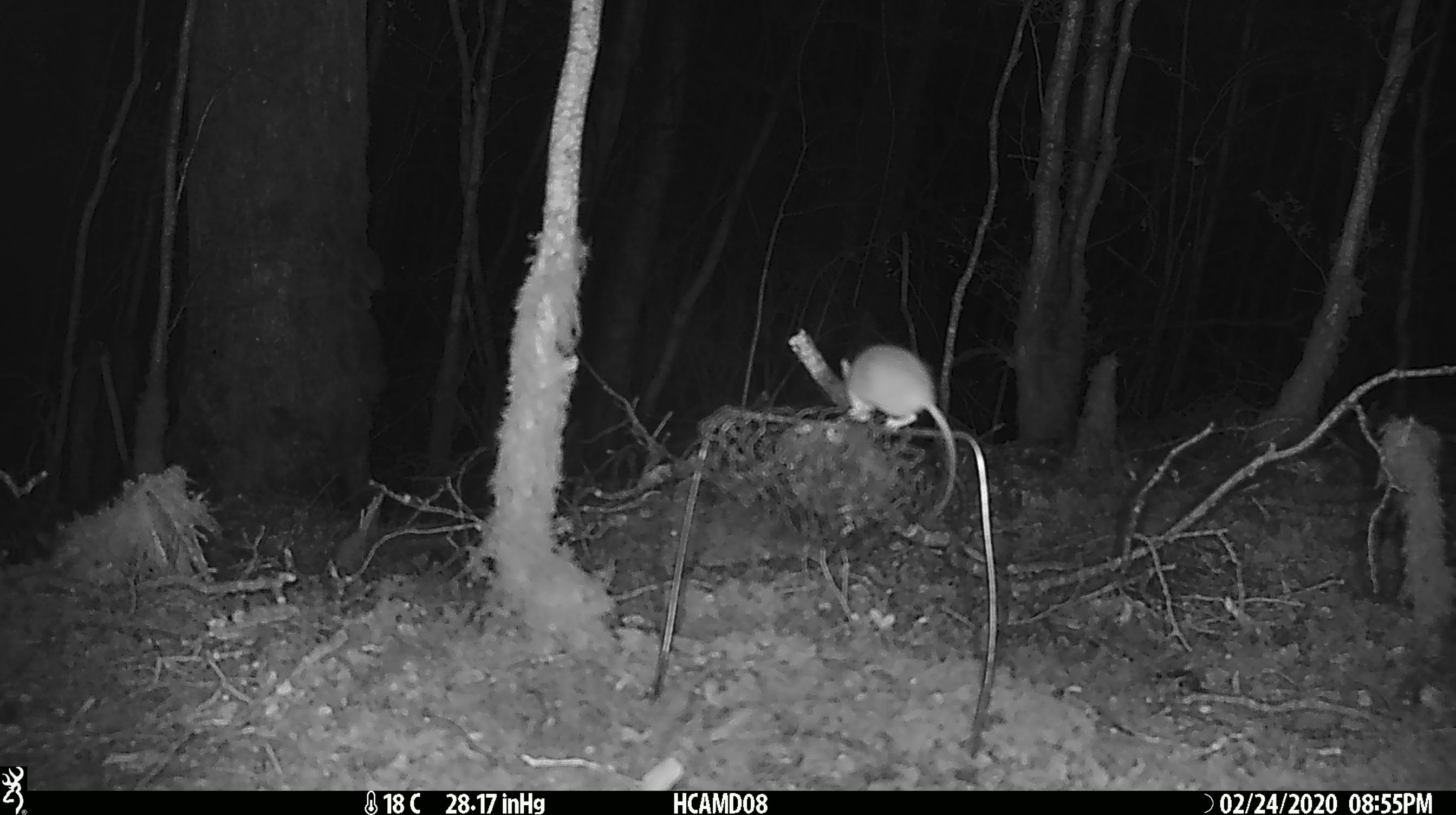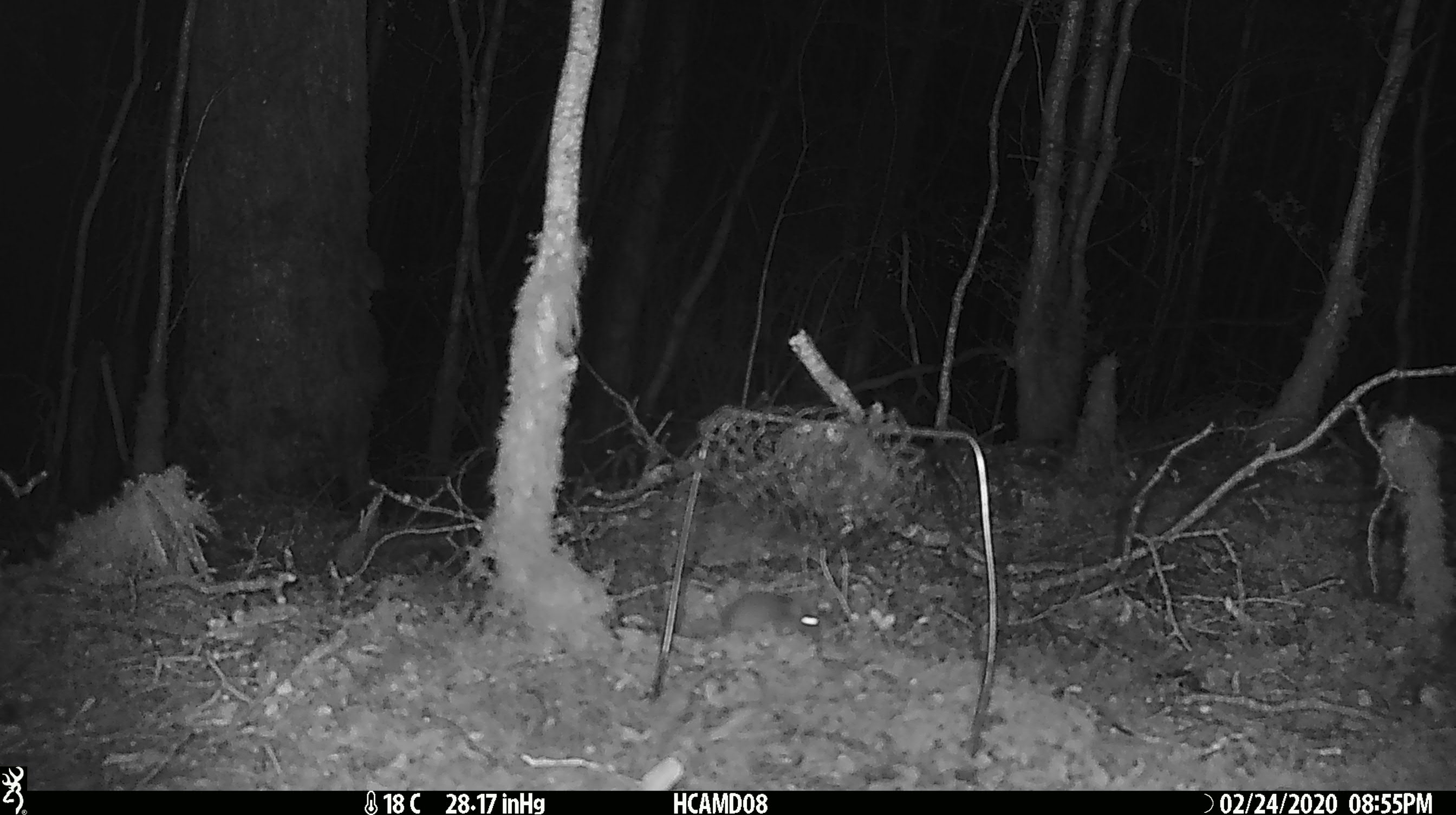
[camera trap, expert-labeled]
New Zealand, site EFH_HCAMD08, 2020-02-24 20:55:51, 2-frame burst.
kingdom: Animalia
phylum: Chordata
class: Mammalia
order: Rodentia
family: Muridae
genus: Mus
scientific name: Mus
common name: mouse